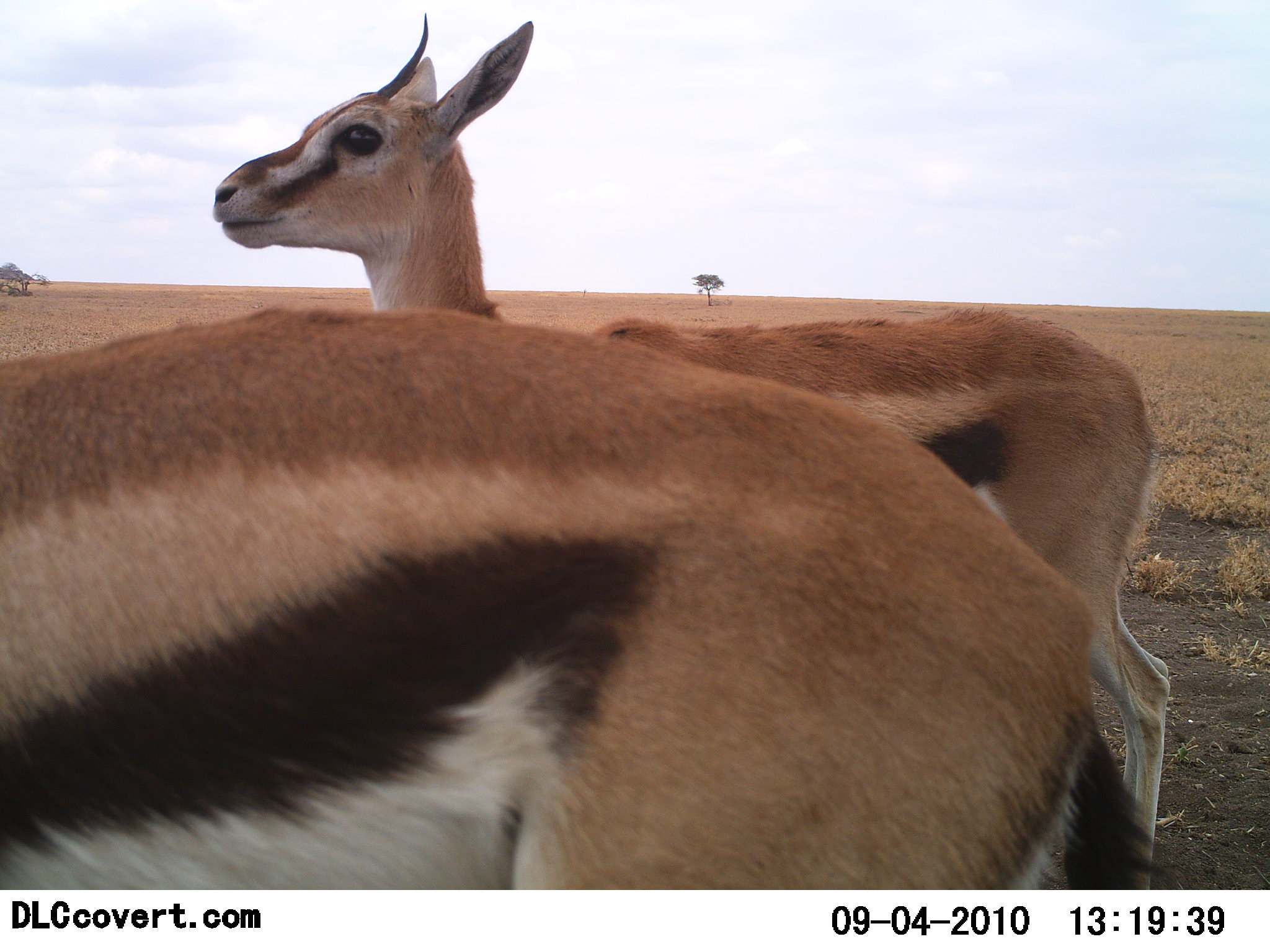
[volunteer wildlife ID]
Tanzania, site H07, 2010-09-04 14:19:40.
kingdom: Animalia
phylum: Chordata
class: Mammalia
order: Artiodactyla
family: Bovidae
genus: Eudorcas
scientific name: Eudorcas thomsonii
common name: thomson's gazelle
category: gazellethomsons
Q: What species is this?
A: Gazellethomsons (thomson's gazelle) (Eudorcas thomsonii).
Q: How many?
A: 2.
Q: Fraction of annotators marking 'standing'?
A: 100%.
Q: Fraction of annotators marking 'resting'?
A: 0%.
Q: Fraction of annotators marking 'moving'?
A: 0%.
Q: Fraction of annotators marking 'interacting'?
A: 0%.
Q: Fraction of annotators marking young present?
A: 0%.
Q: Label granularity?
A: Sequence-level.